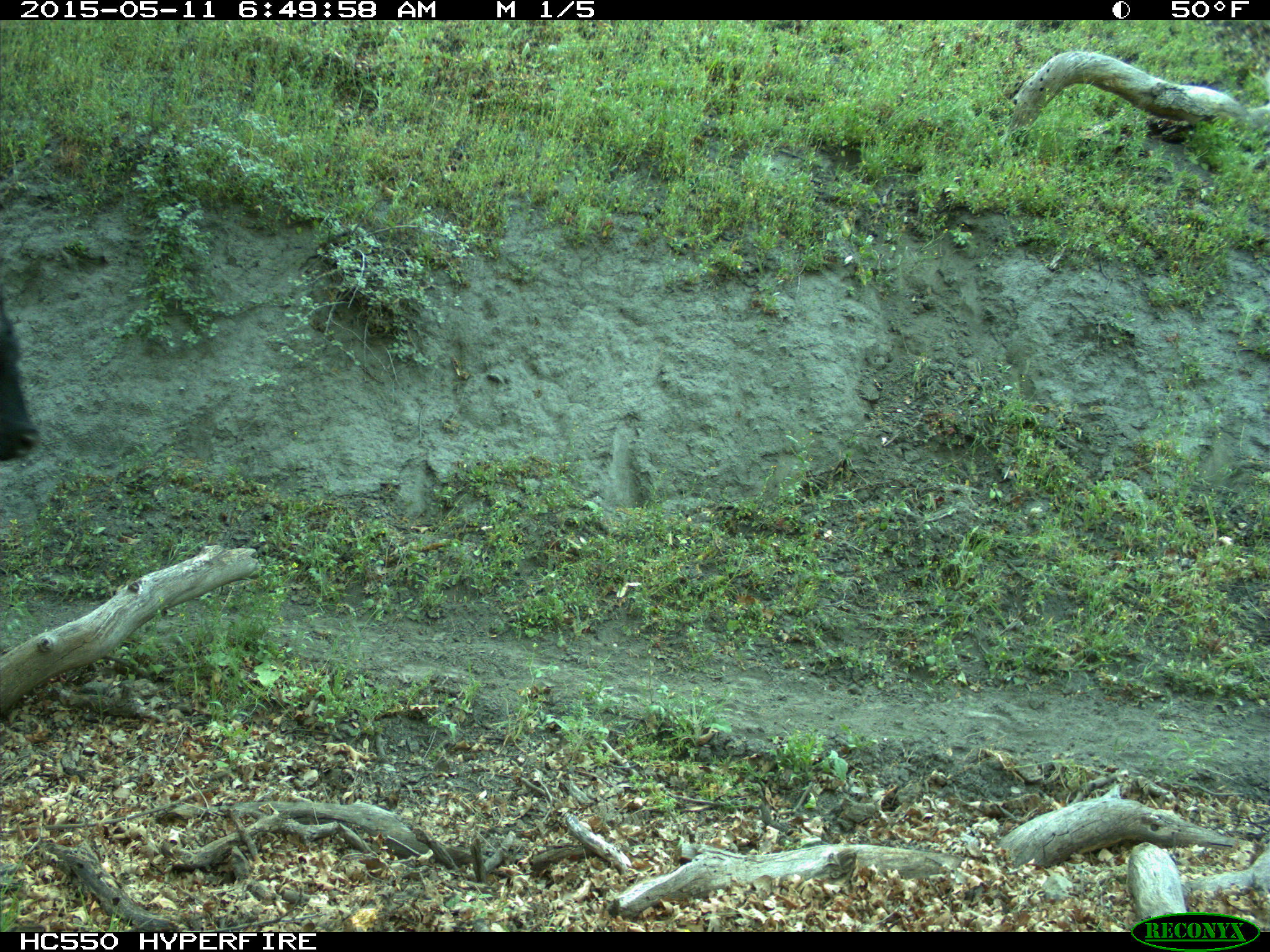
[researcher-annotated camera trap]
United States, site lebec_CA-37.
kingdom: Animalia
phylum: Chordata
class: Mammalia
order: Artiodactyla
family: Bovidae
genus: Bos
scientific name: Bos taurus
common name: domestic cow